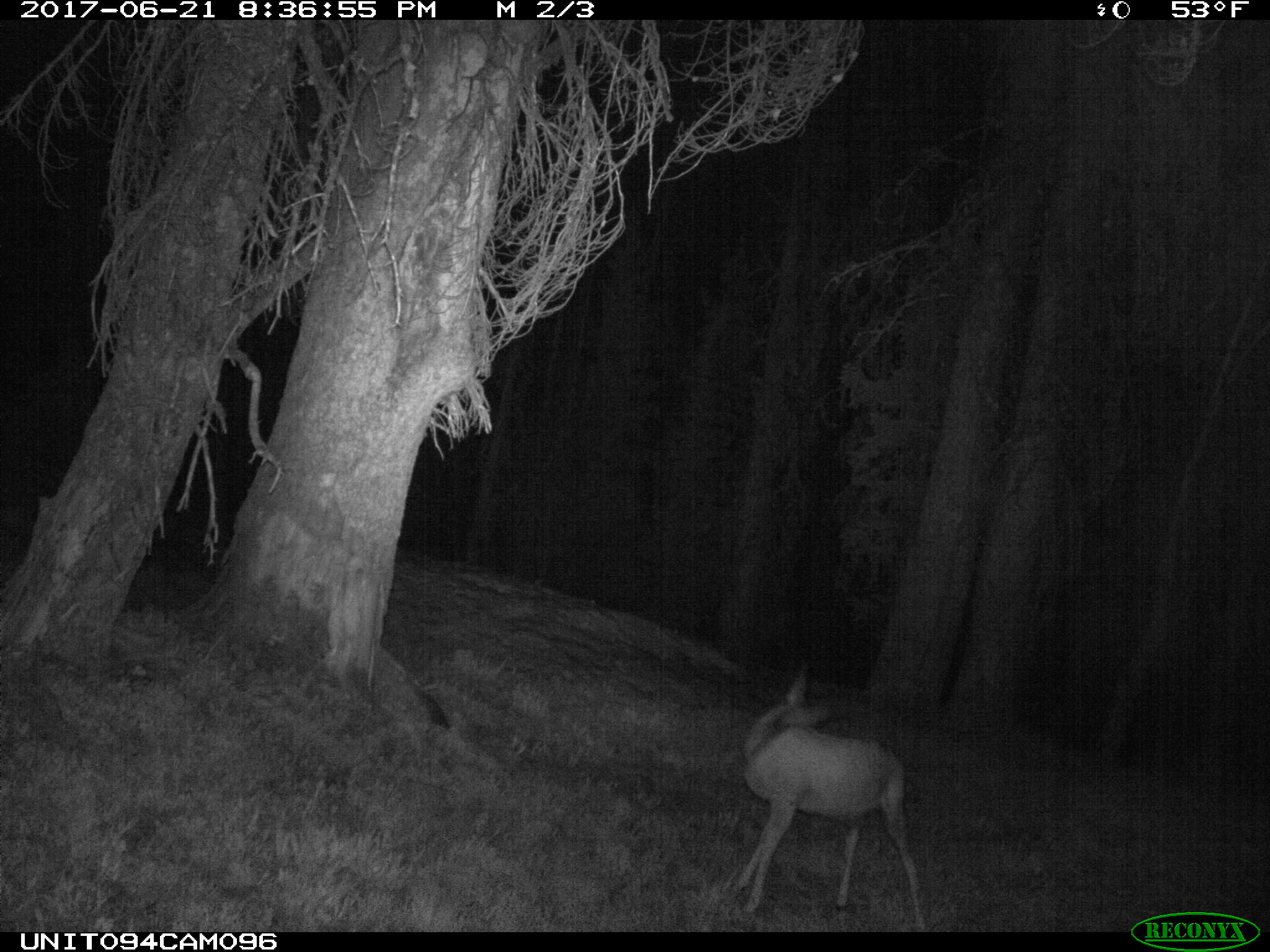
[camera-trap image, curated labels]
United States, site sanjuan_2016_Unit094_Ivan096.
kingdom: Animalia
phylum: Chordata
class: Mammalia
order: Artiodactyla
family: Cervidae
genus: Odocoileus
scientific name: Odocoileus hemionus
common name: mule deer